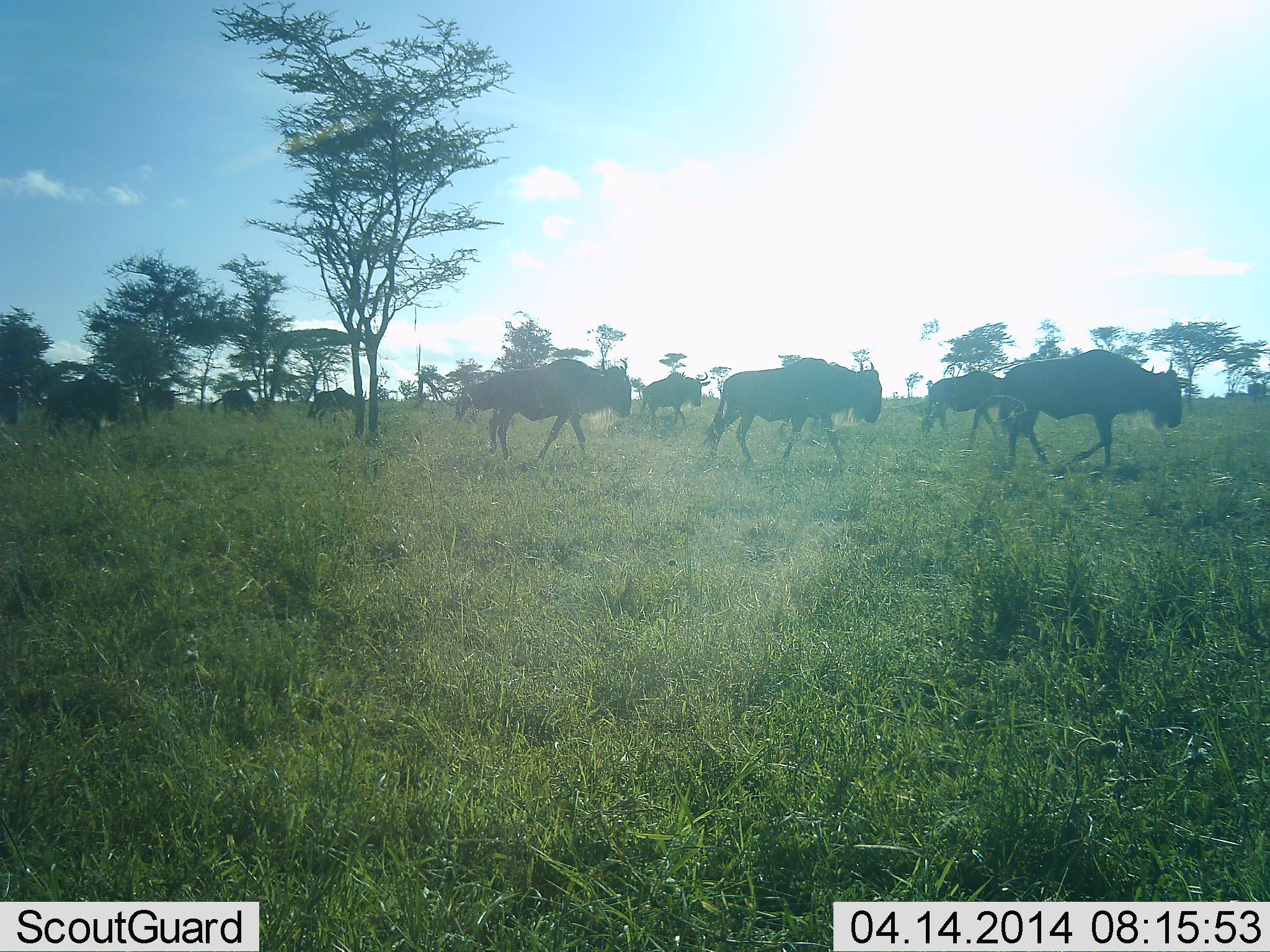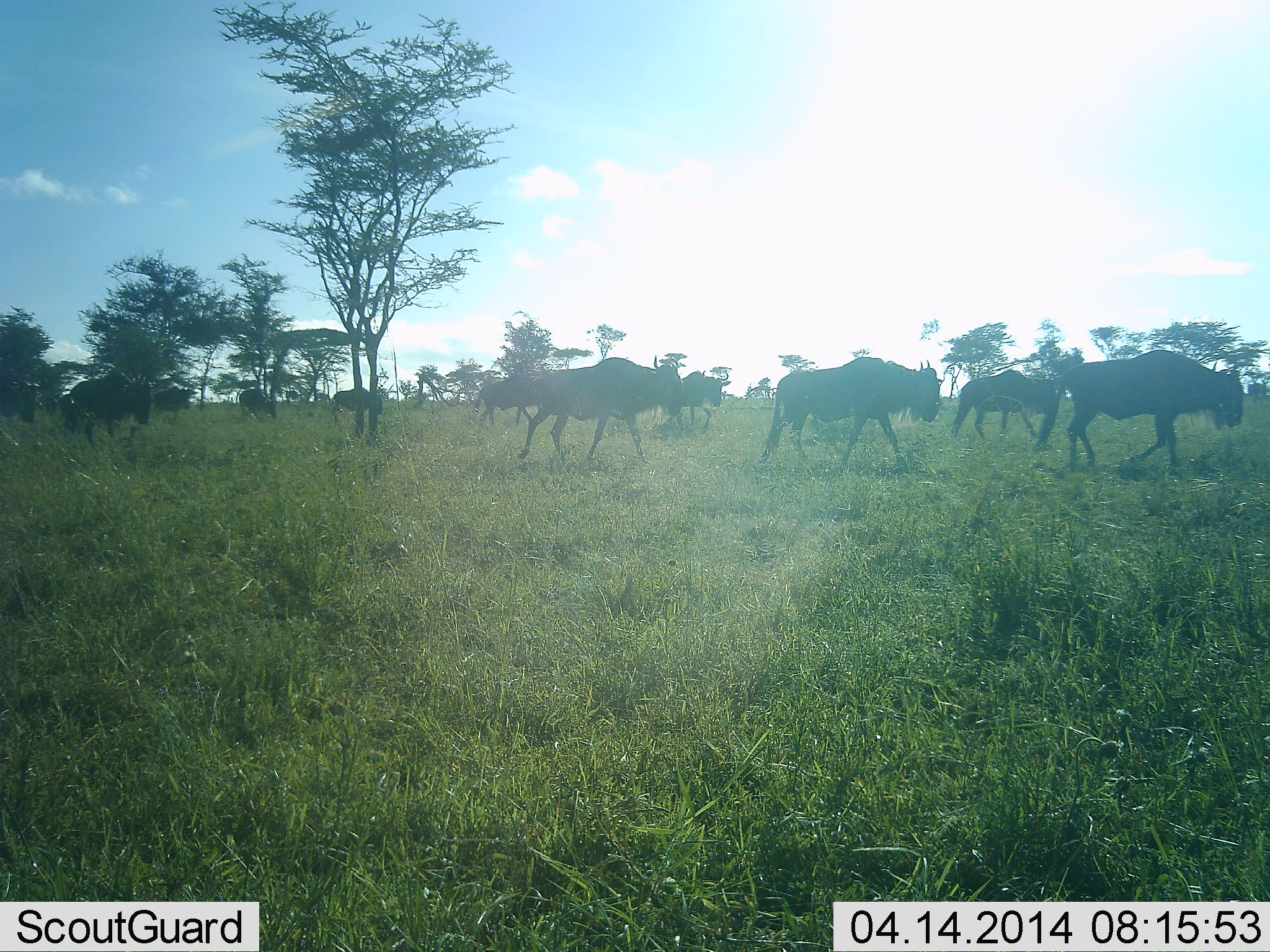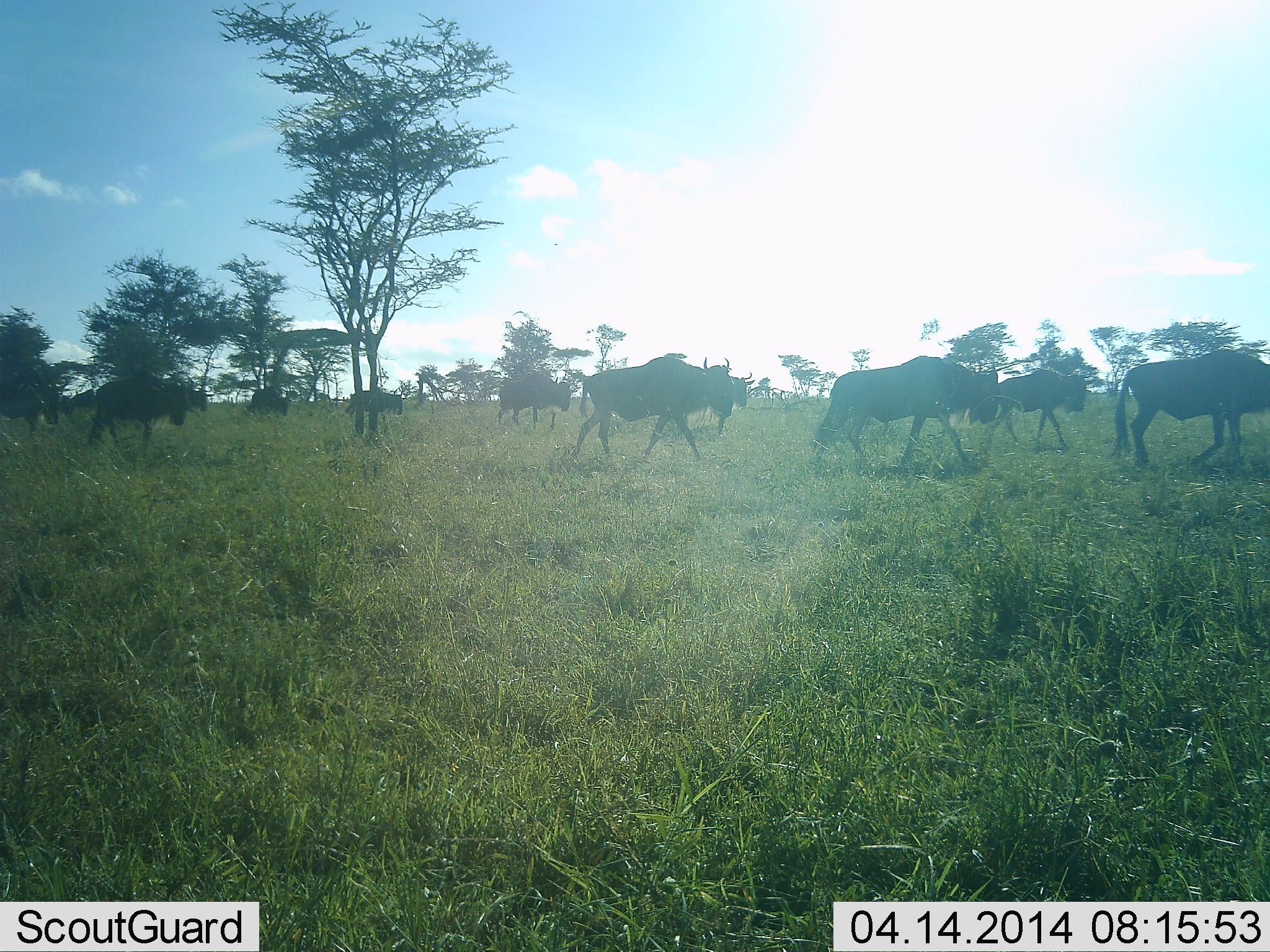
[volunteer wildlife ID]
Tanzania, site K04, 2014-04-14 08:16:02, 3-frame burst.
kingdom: Animalia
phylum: Chordata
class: Mammalia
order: Artiodactyla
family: Bovidae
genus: Connochaetes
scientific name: Connochaetes taurinus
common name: blue wildebeest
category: wildebeest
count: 10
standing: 0%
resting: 0%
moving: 100%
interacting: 0%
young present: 0%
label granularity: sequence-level